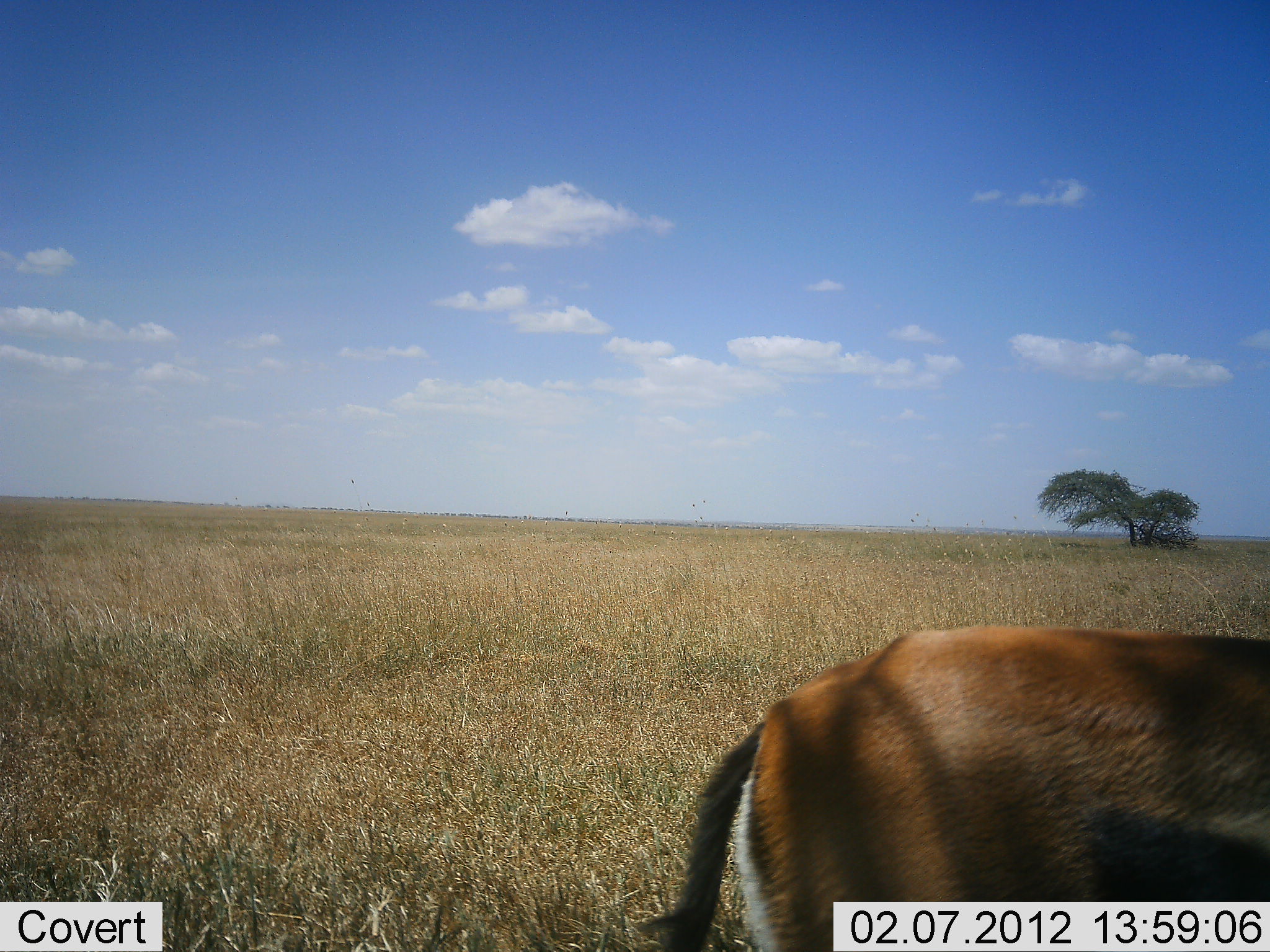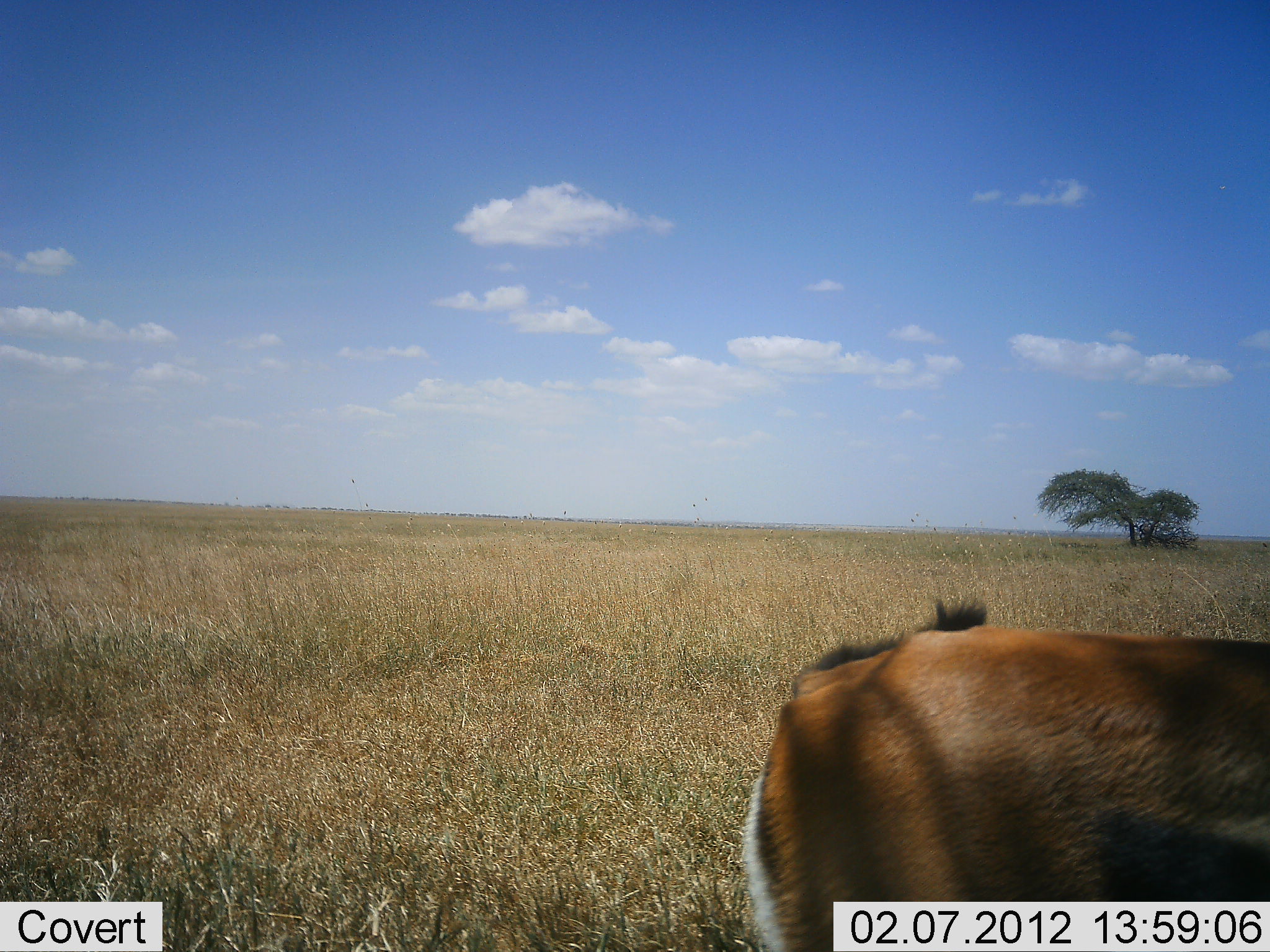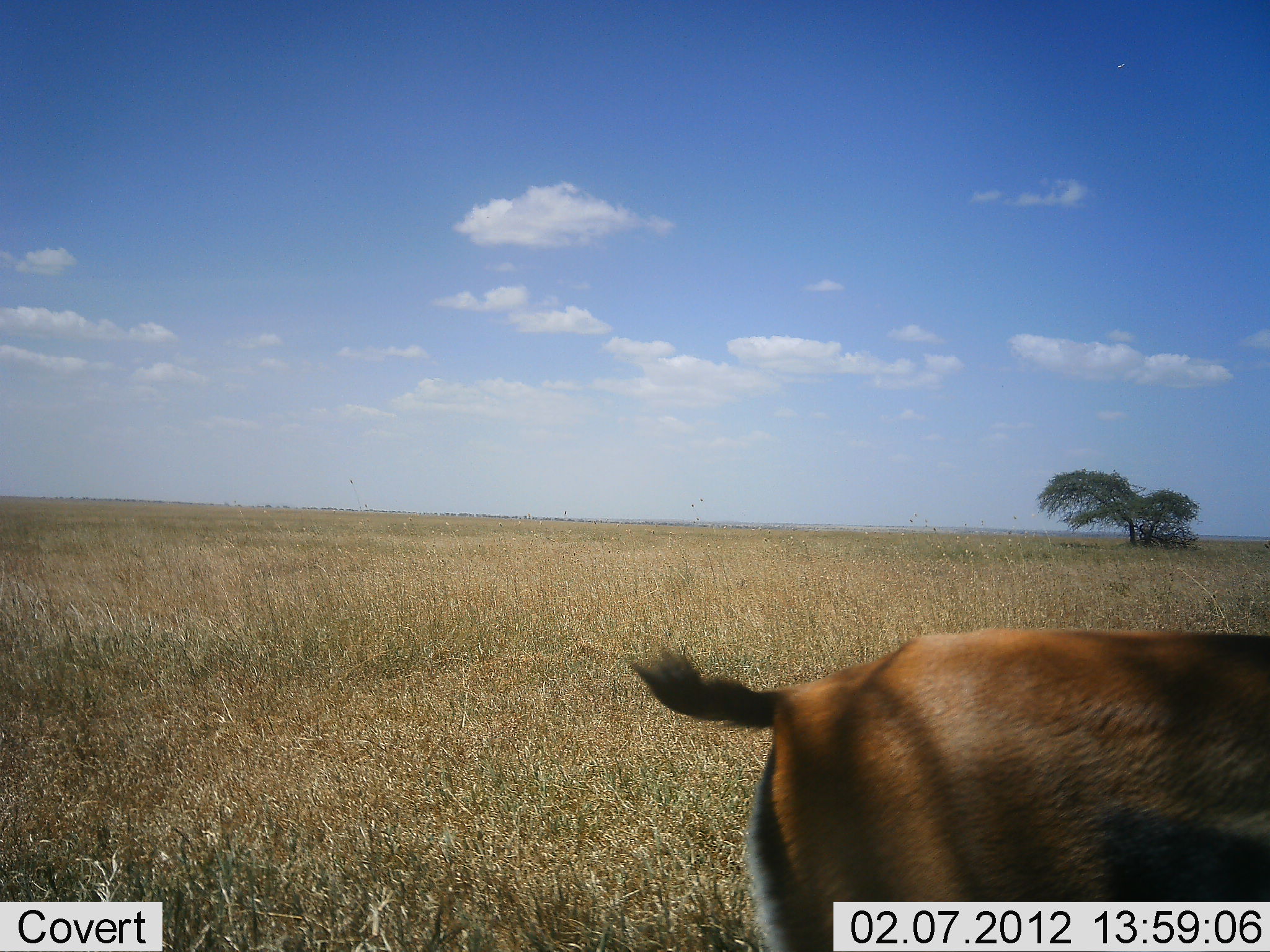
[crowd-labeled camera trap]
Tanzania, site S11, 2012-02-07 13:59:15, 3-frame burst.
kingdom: Animalia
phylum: Chordata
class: Mammalia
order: Artiodactyla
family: Bovidae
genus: Eudorcas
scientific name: Eudorcas thomsonii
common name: thomson's gazelle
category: gazellethomsons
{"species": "gazellethomsons (thomson's gazelle) (Eudorcas thomsonii)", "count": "1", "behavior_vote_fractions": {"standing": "83%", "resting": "0%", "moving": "8%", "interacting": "0%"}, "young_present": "0%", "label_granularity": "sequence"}